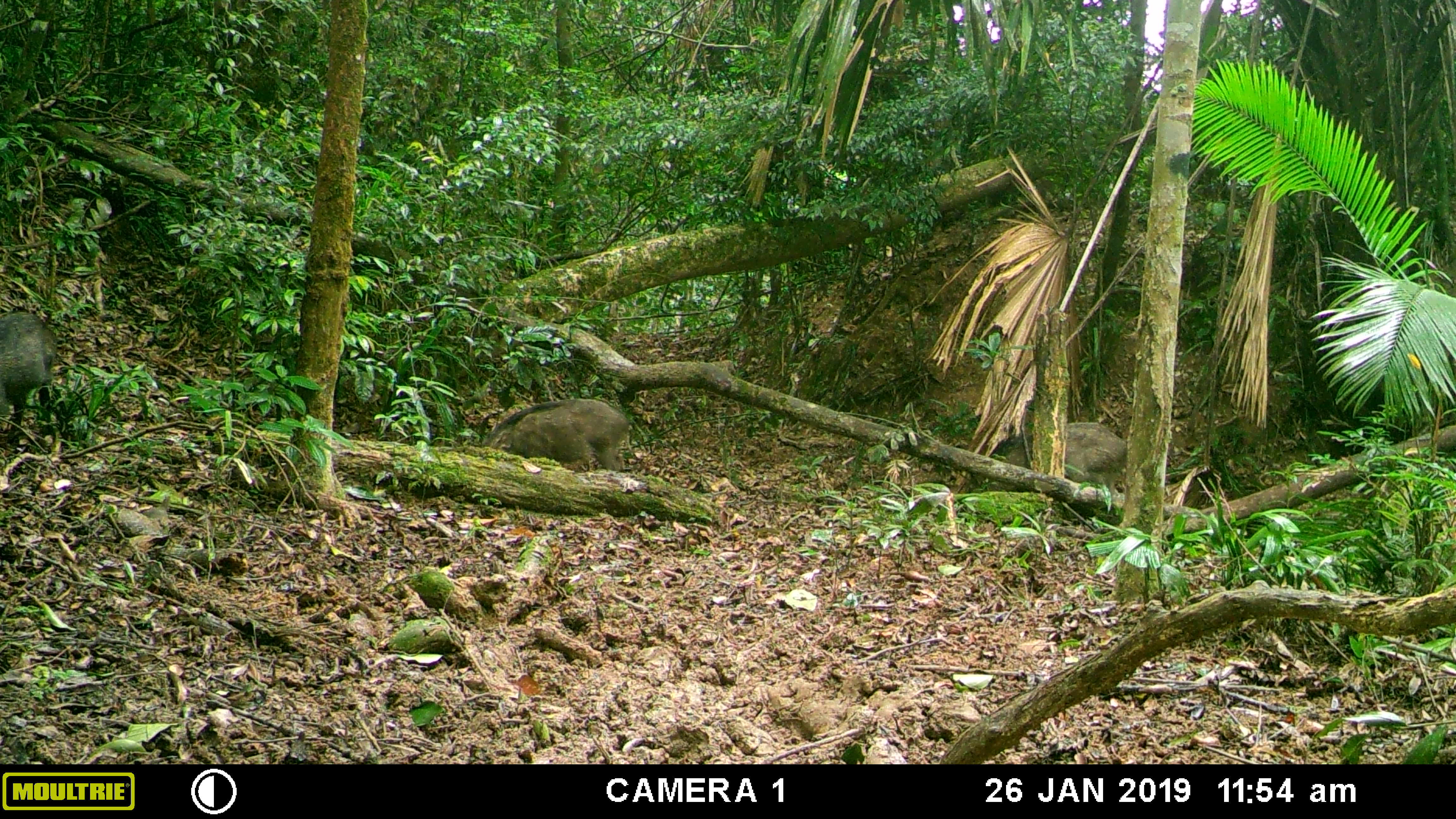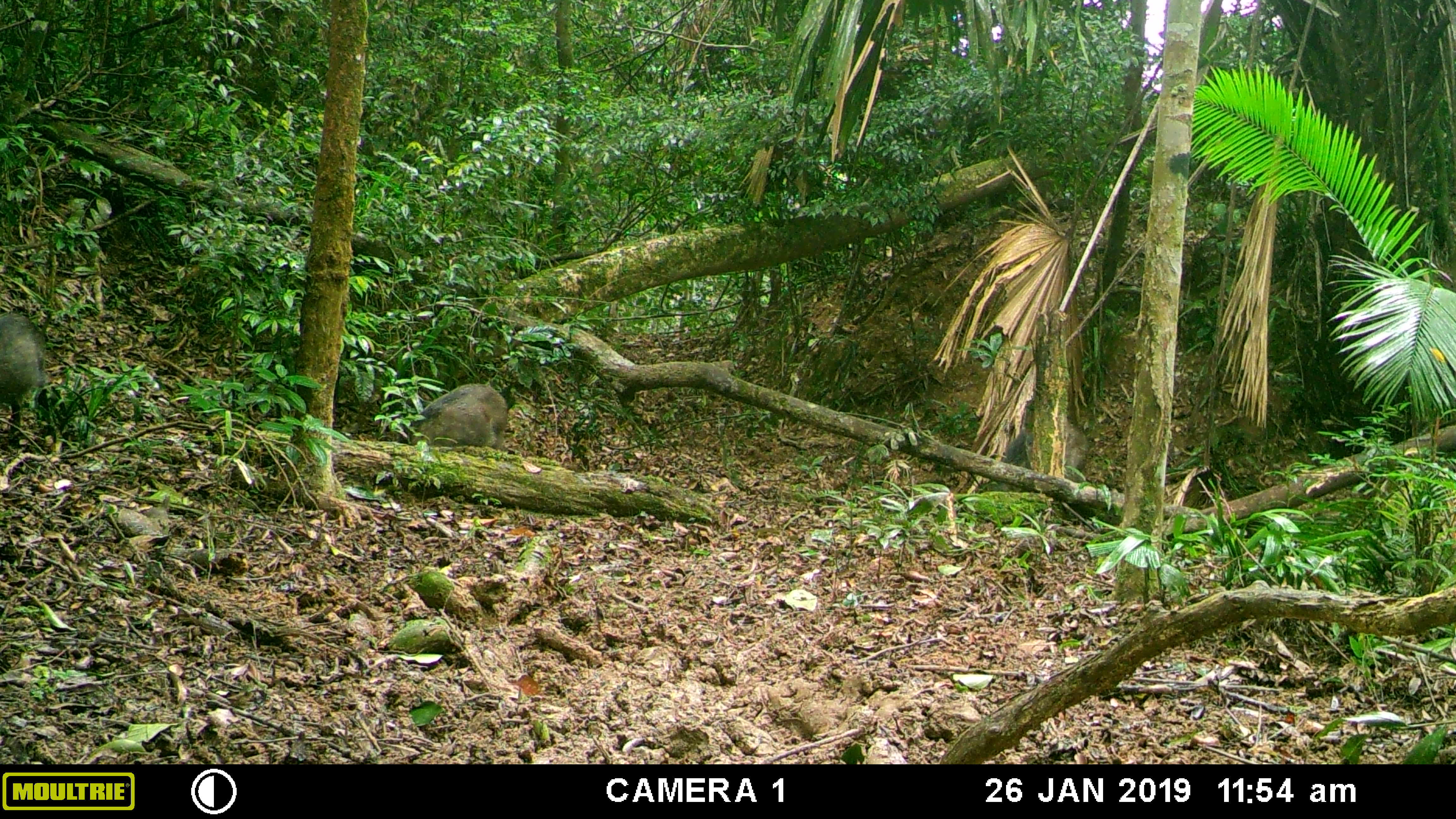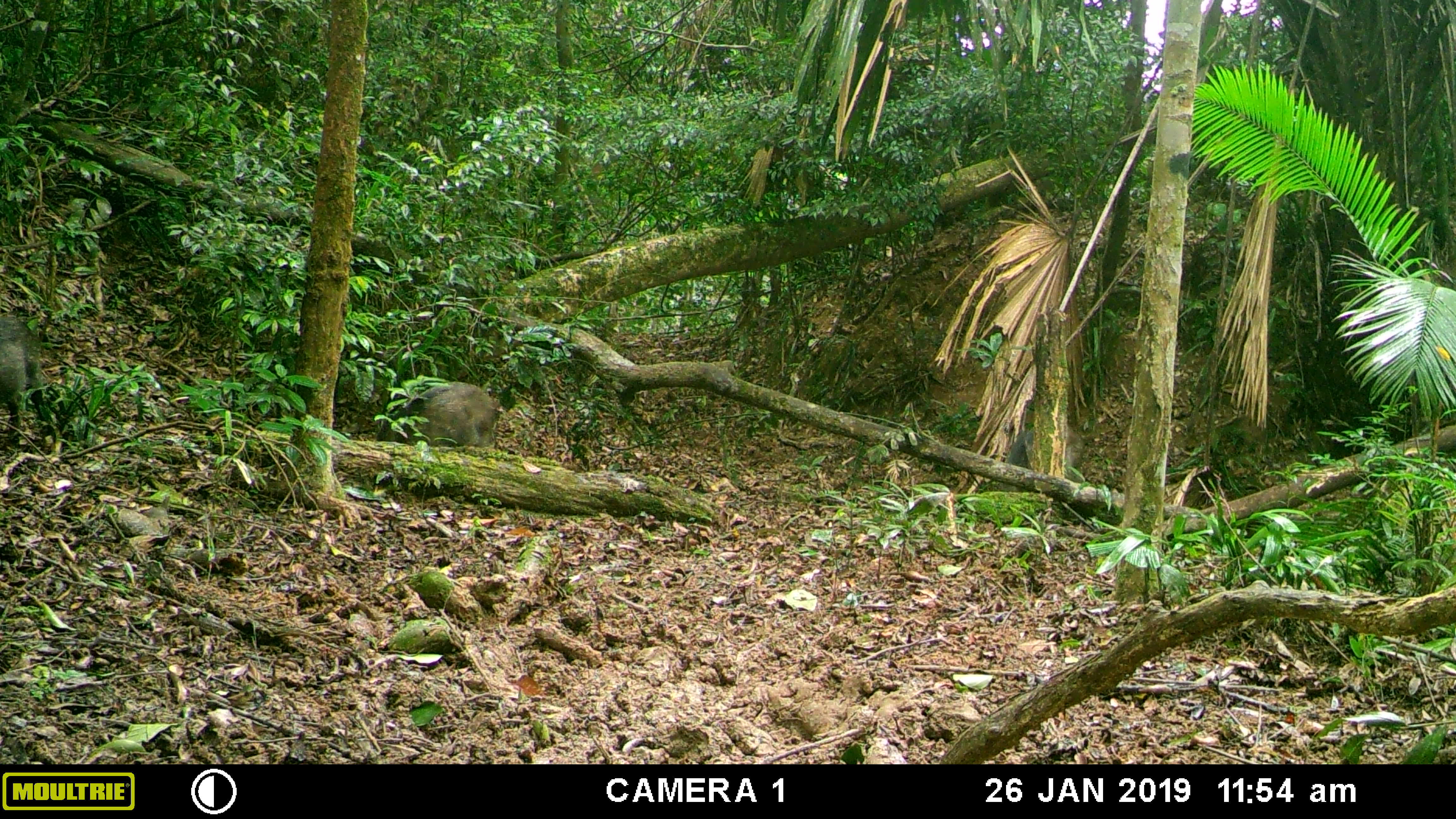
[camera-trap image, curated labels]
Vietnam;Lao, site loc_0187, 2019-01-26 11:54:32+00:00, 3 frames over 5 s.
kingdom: Animalia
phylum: Chordata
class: Mammalia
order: Artiodactyla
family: Suidae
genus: Sus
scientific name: Sus scrofa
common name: eurasian wild pig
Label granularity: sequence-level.